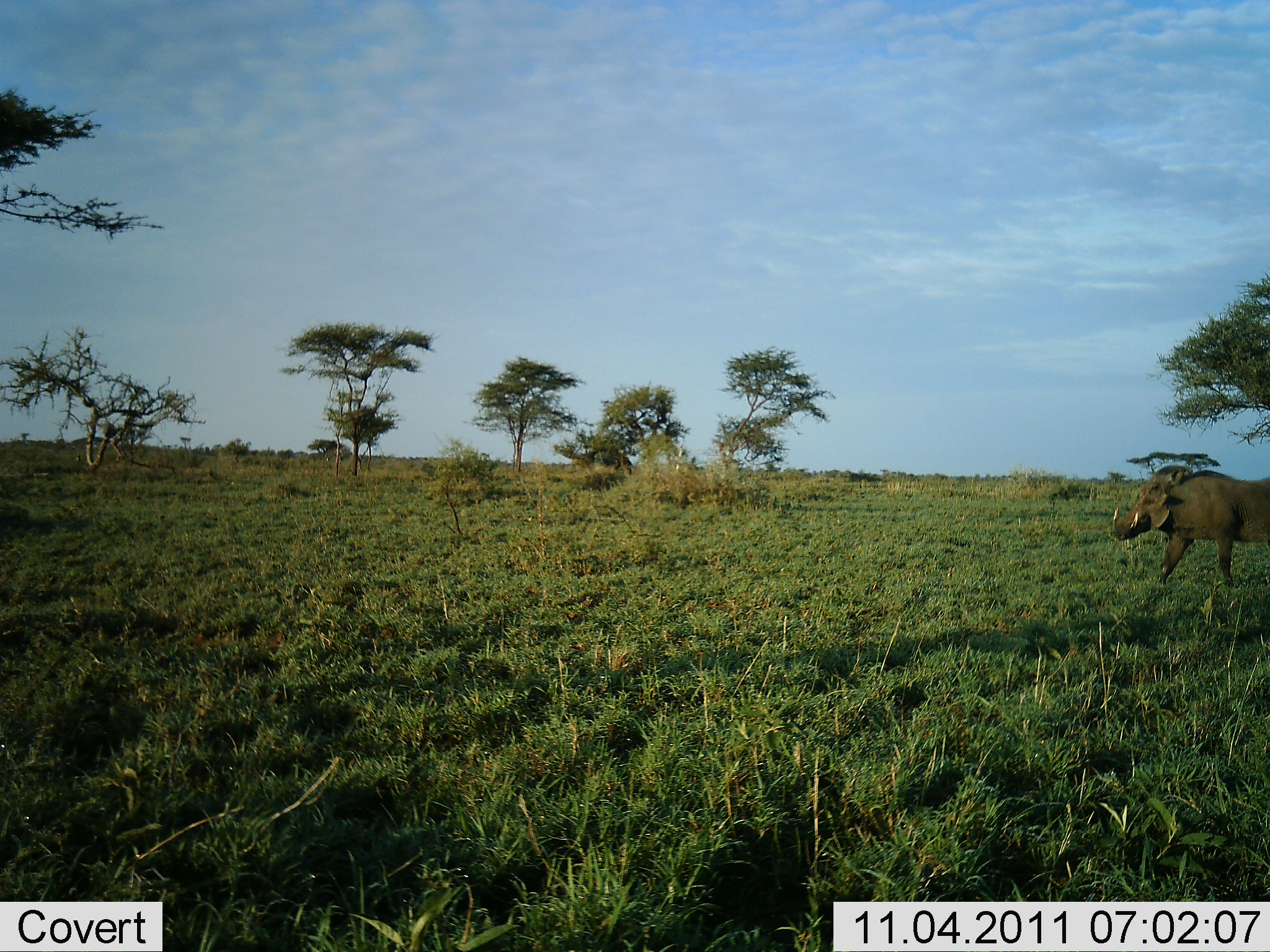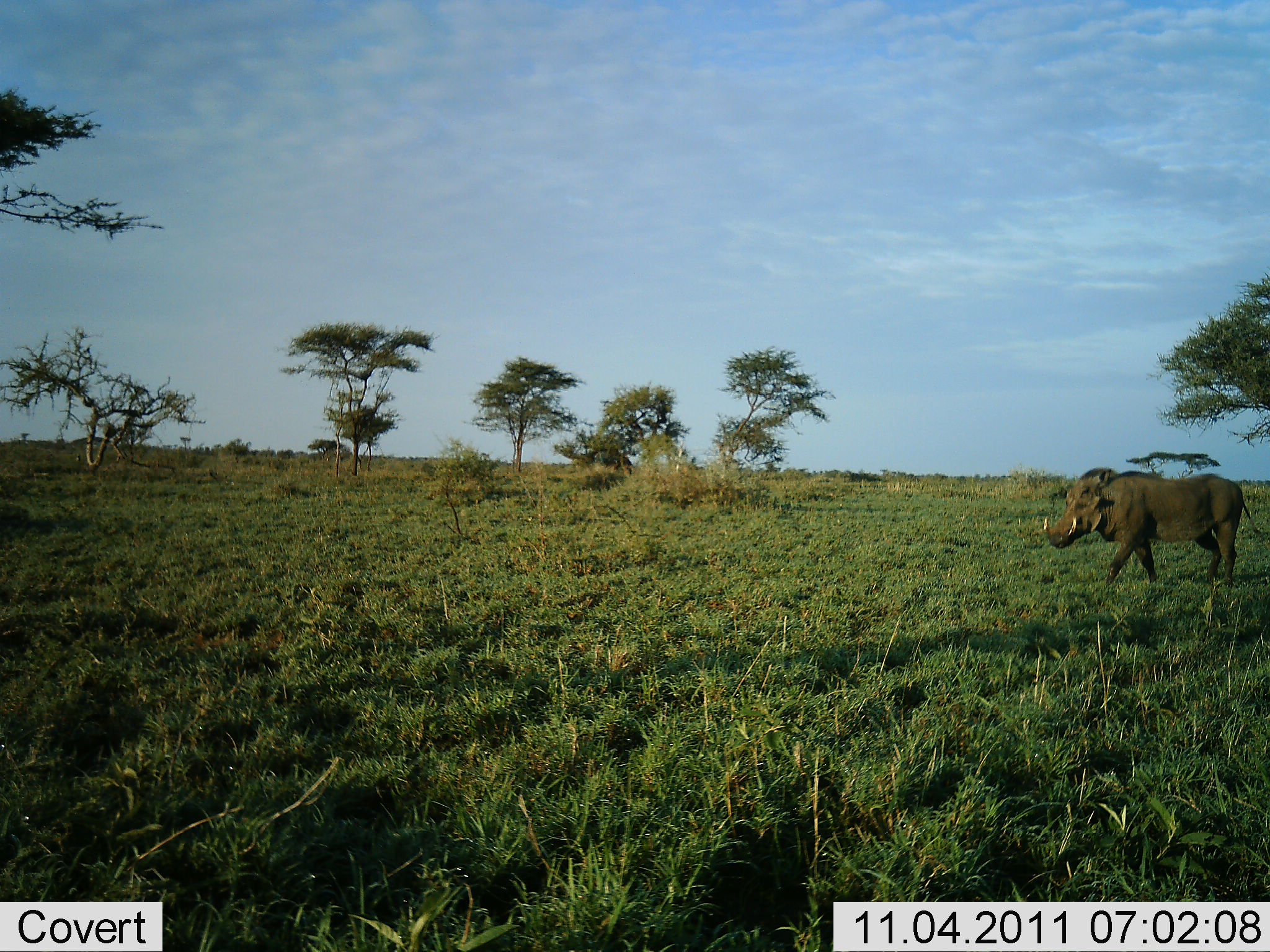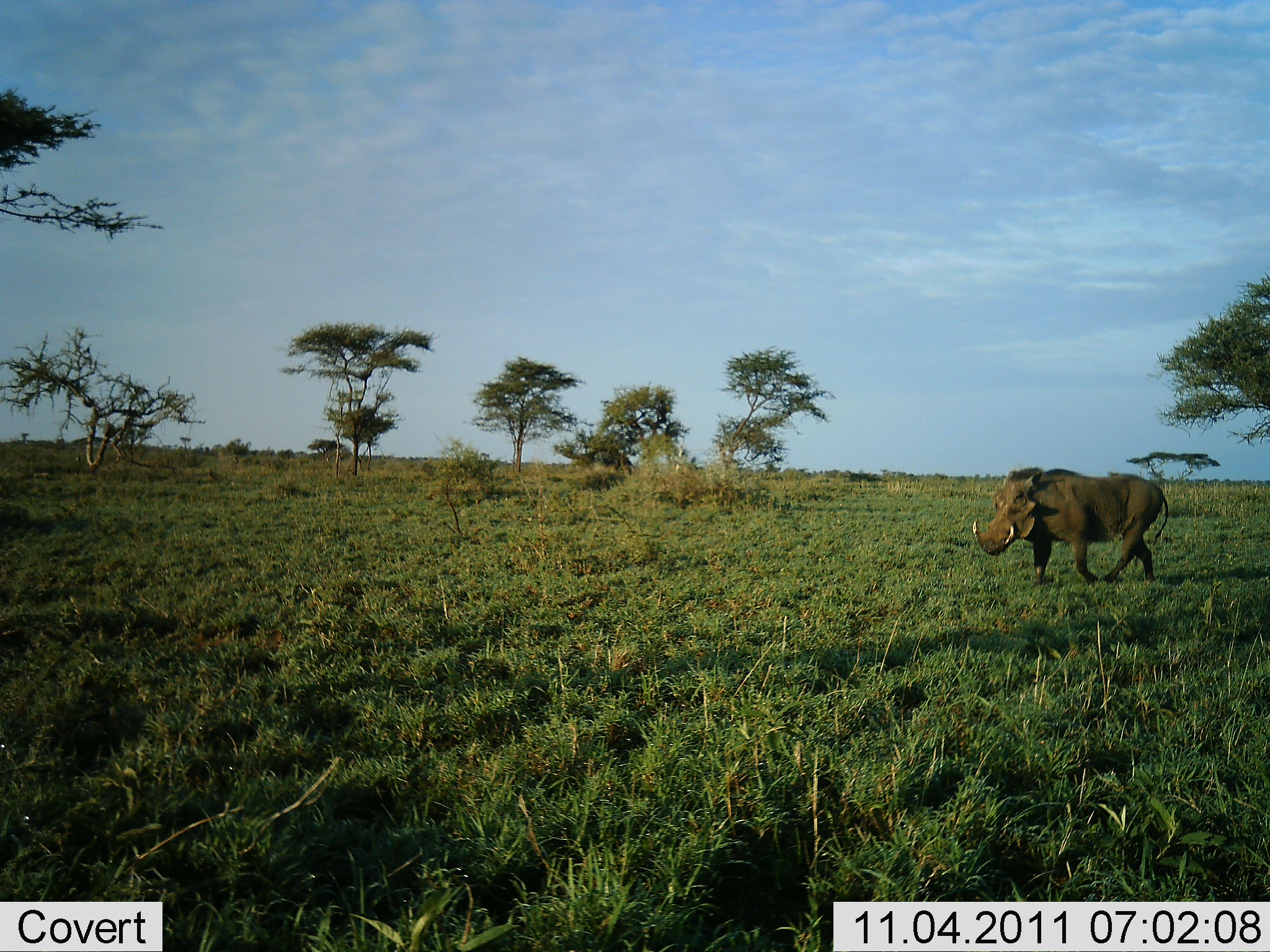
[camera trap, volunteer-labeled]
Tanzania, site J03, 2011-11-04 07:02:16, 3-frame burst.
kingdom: Animalia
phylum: Chordata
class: Mammalia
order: Artiodactyla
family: Suidae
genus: Phacochoerus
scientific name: Phacochoerus africanus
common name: warthog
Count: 1.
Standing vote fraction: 0%.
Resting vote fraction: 0%.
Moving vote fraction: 100%.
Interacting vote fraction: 0%.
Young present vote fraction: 0%.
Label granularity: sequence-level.